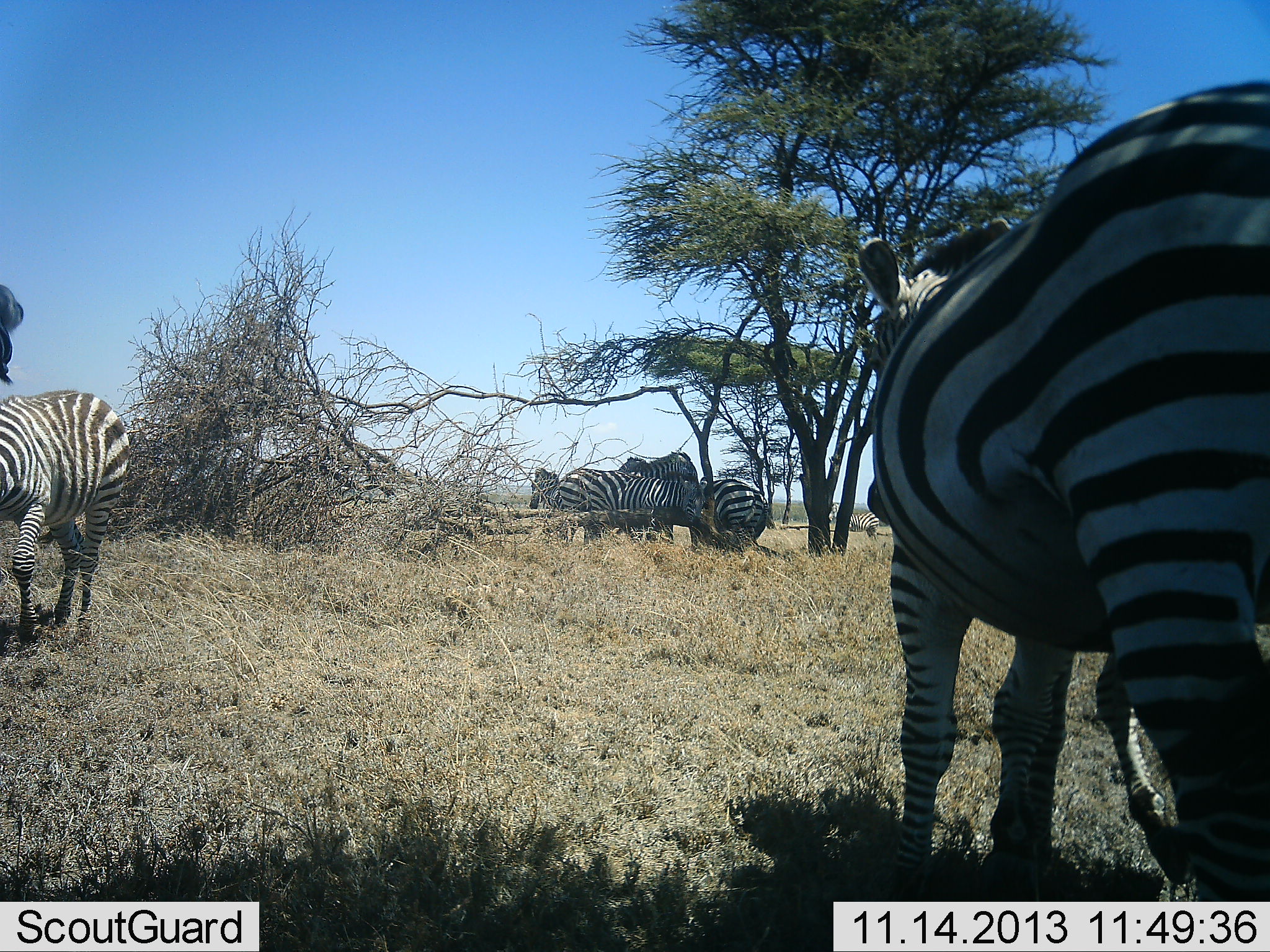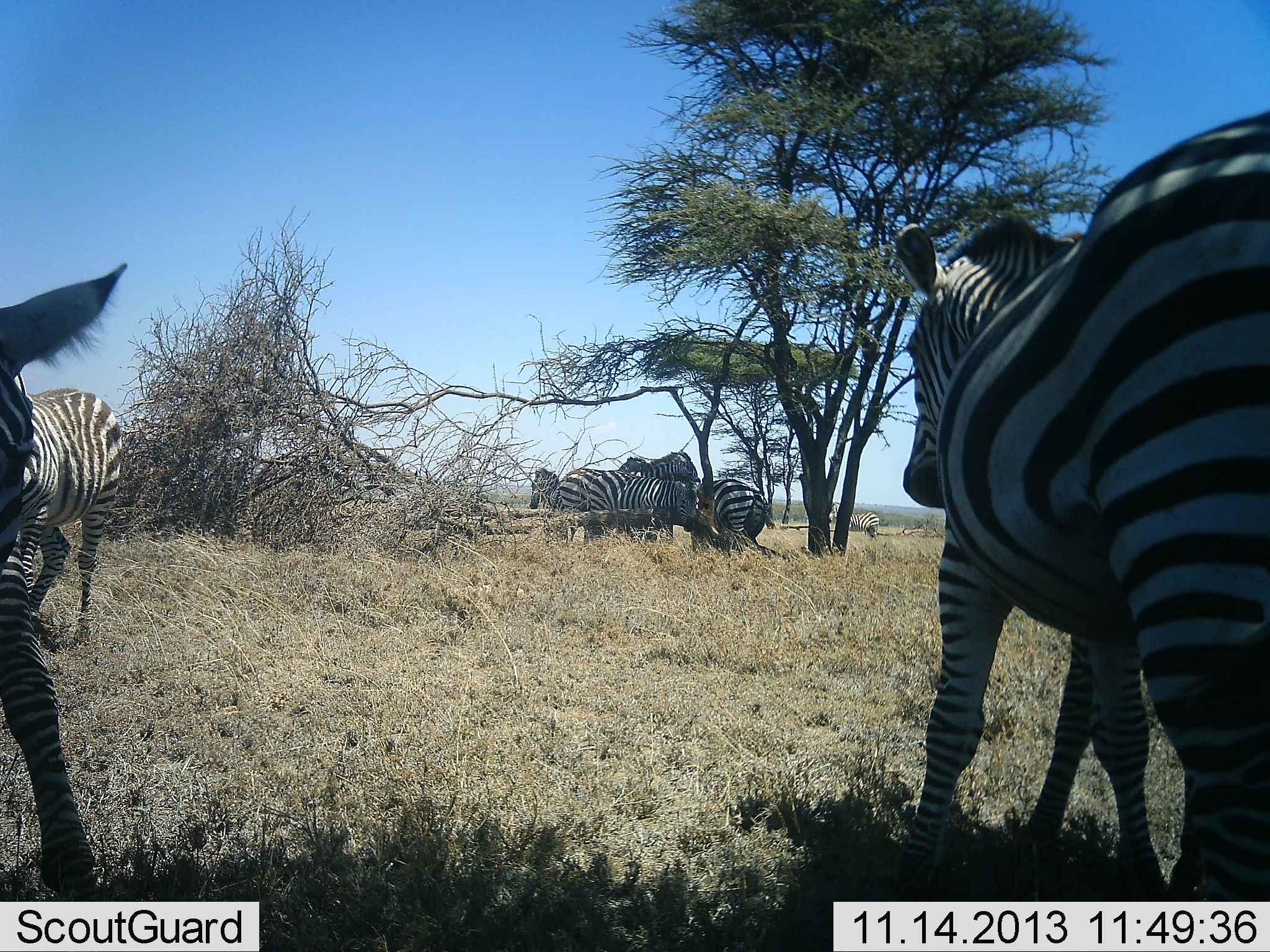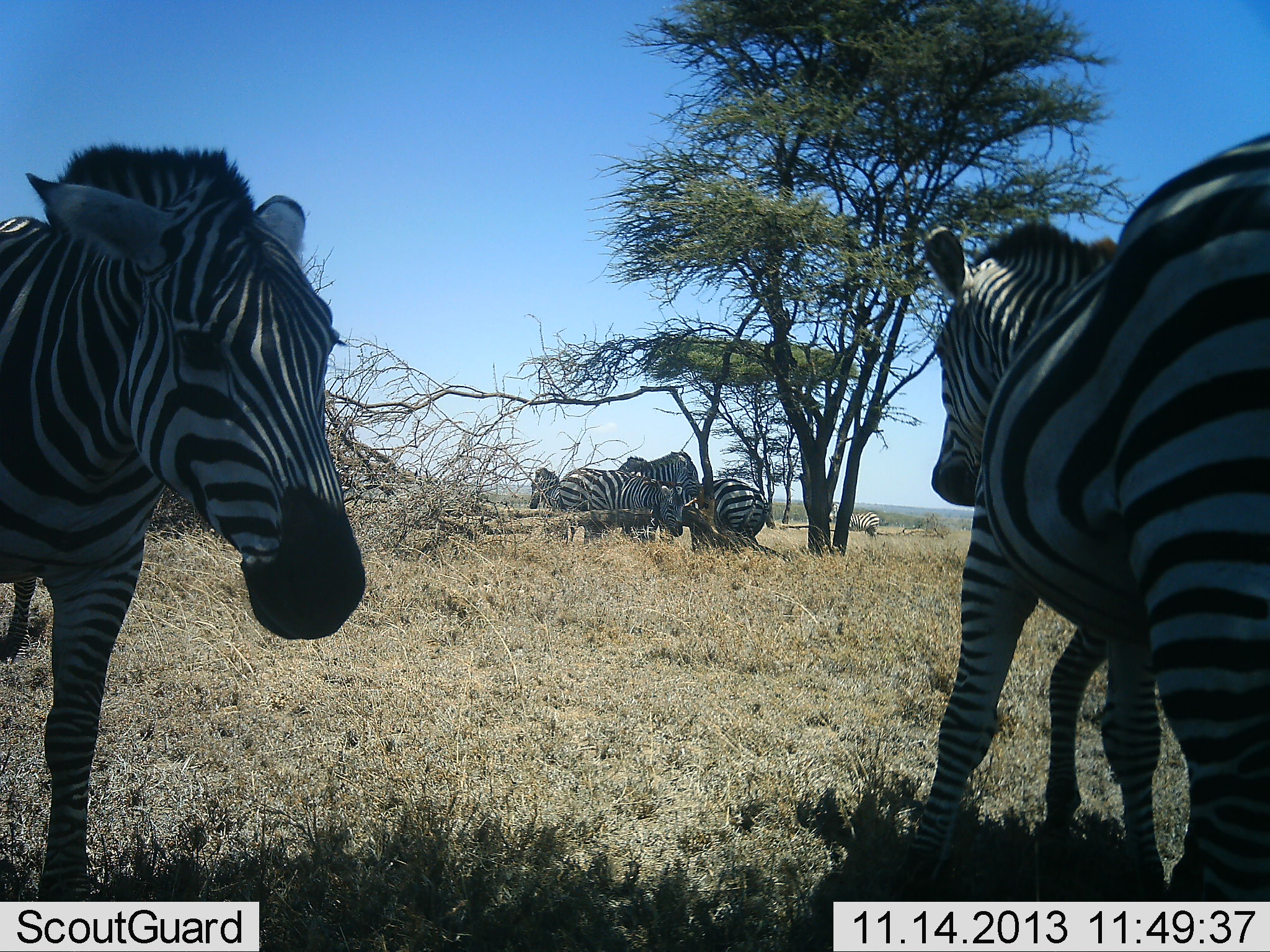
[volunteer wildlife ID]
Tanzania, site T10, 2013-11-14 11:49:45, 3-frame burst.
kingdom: Animalia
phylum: Chordata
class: Mammalia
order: Perissodactyla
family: Equidae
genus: Equus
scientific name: Equus quagga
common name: plains zebra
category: zebra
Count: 9.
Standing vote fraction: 90%.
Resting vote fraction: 40%.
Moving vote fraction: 60%.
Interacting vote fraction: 20%.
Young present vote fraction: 10%.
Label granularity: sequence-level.